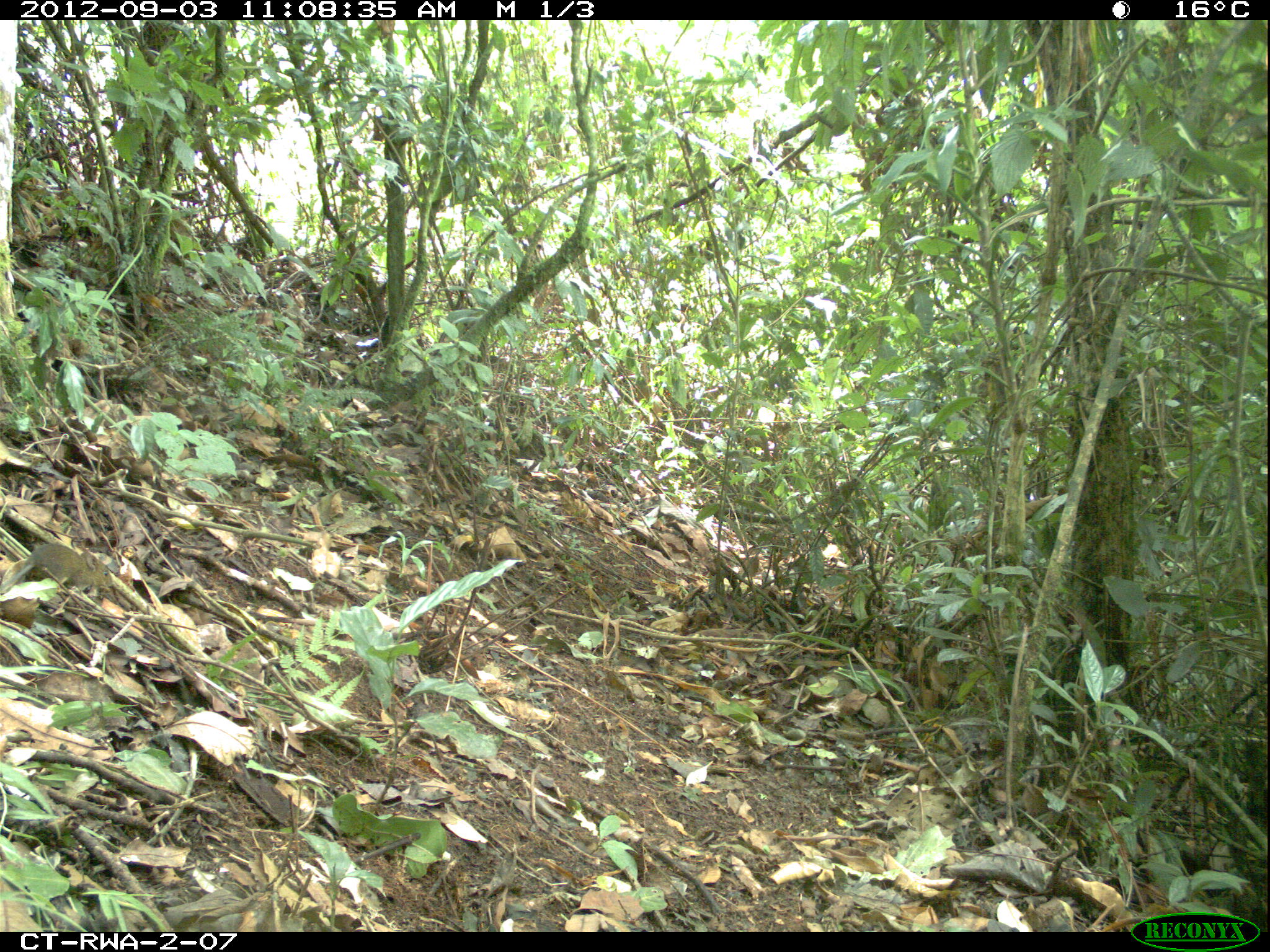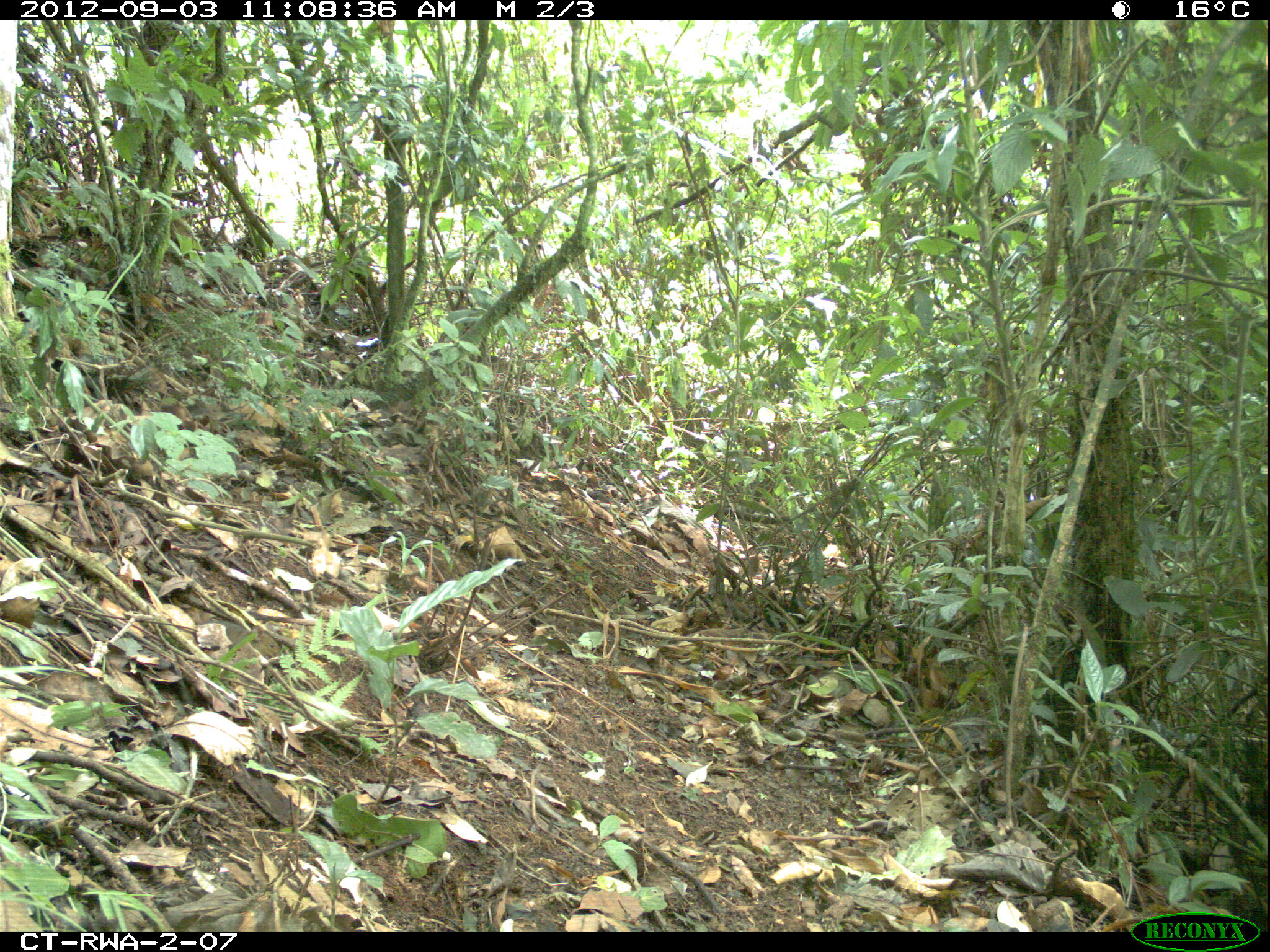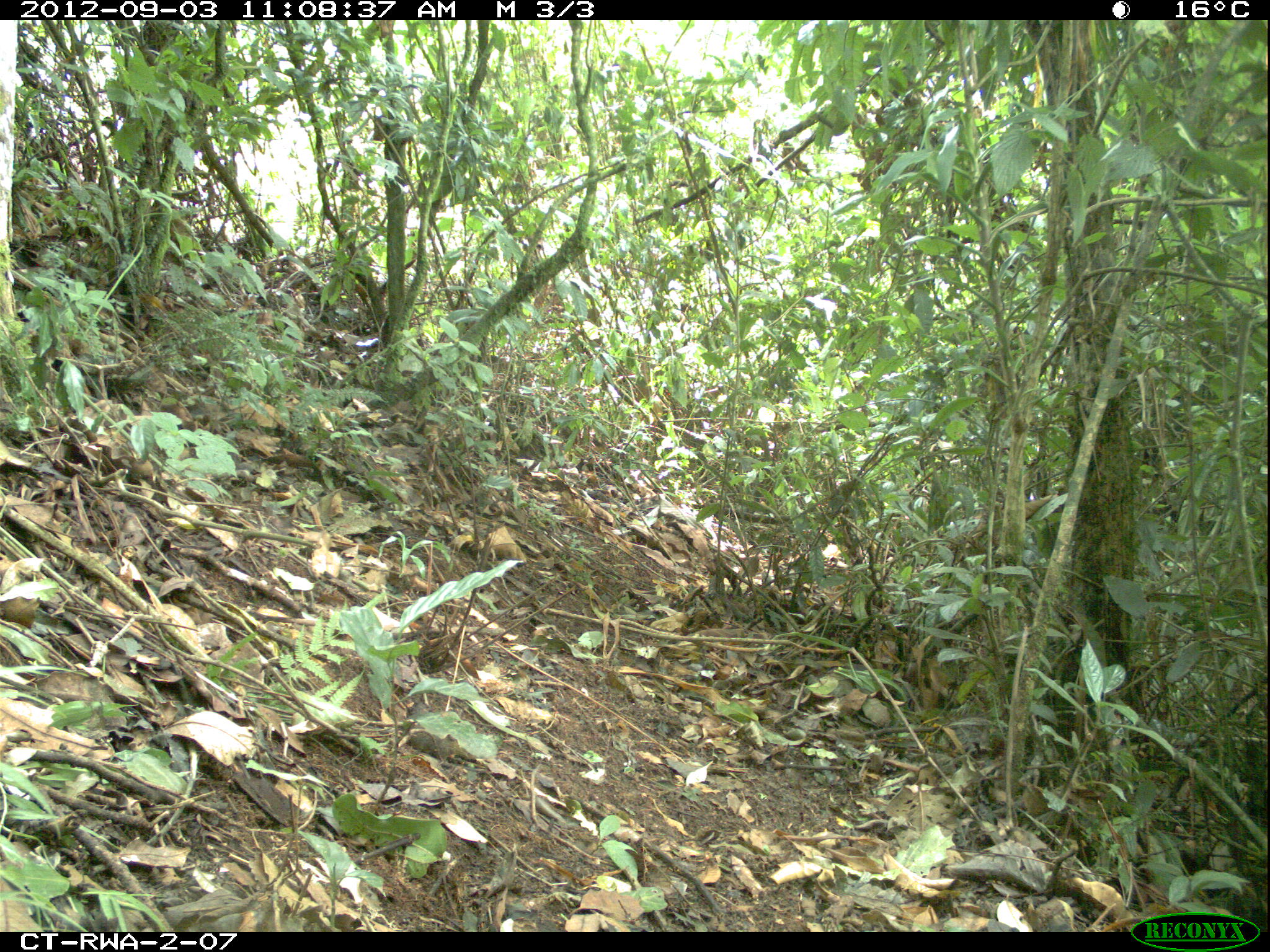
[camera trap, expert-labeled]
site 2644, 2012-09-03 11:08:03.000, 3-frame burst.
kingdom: Animalia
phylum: Chordata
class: Mammalia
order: Rodentia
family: Muridae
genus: Hybomys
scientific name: Hybomys univittatus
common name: one-striped forest mouse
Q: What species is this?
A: Hybomys univittatus (one-striped forest mouse).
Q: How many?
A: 1.